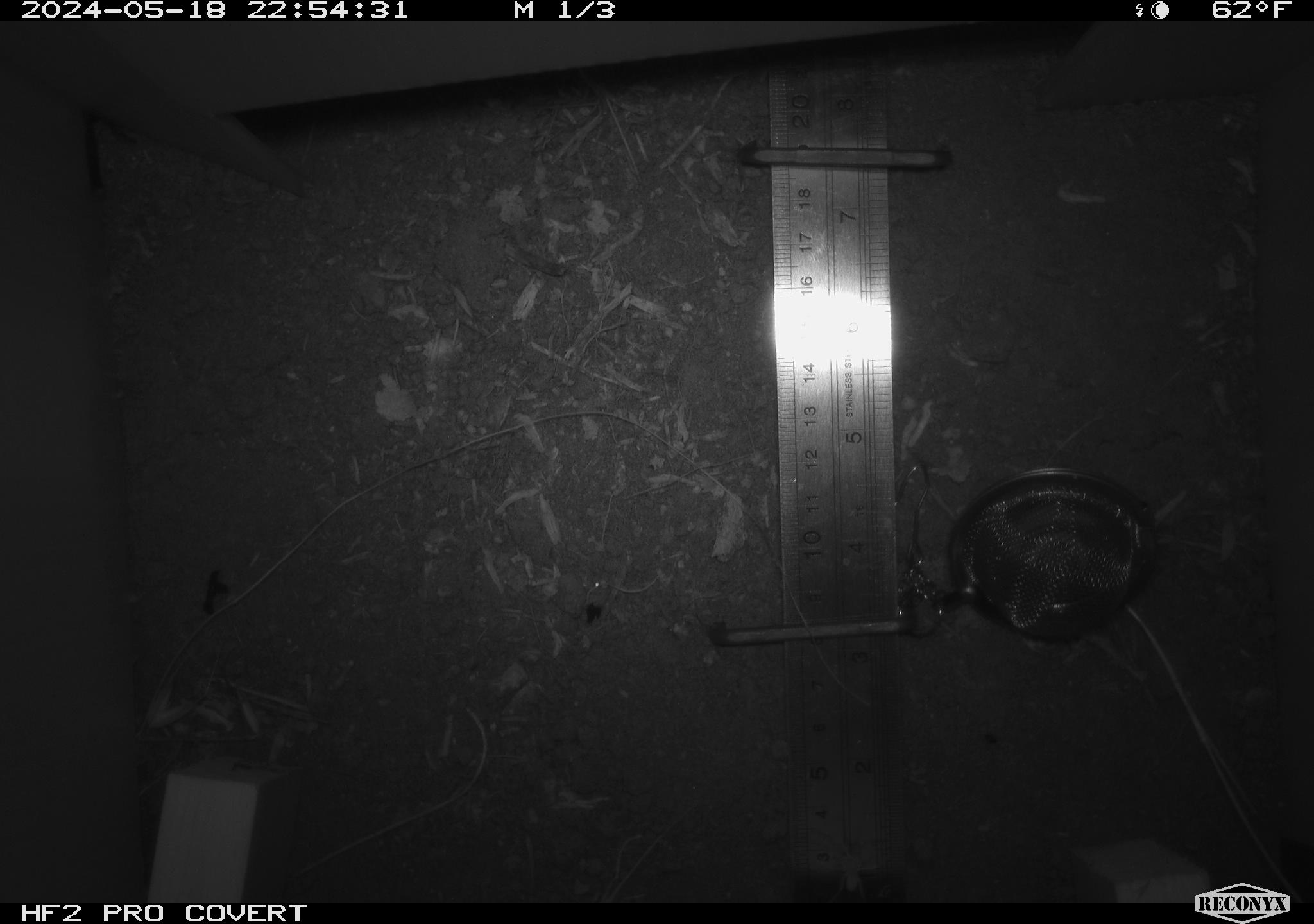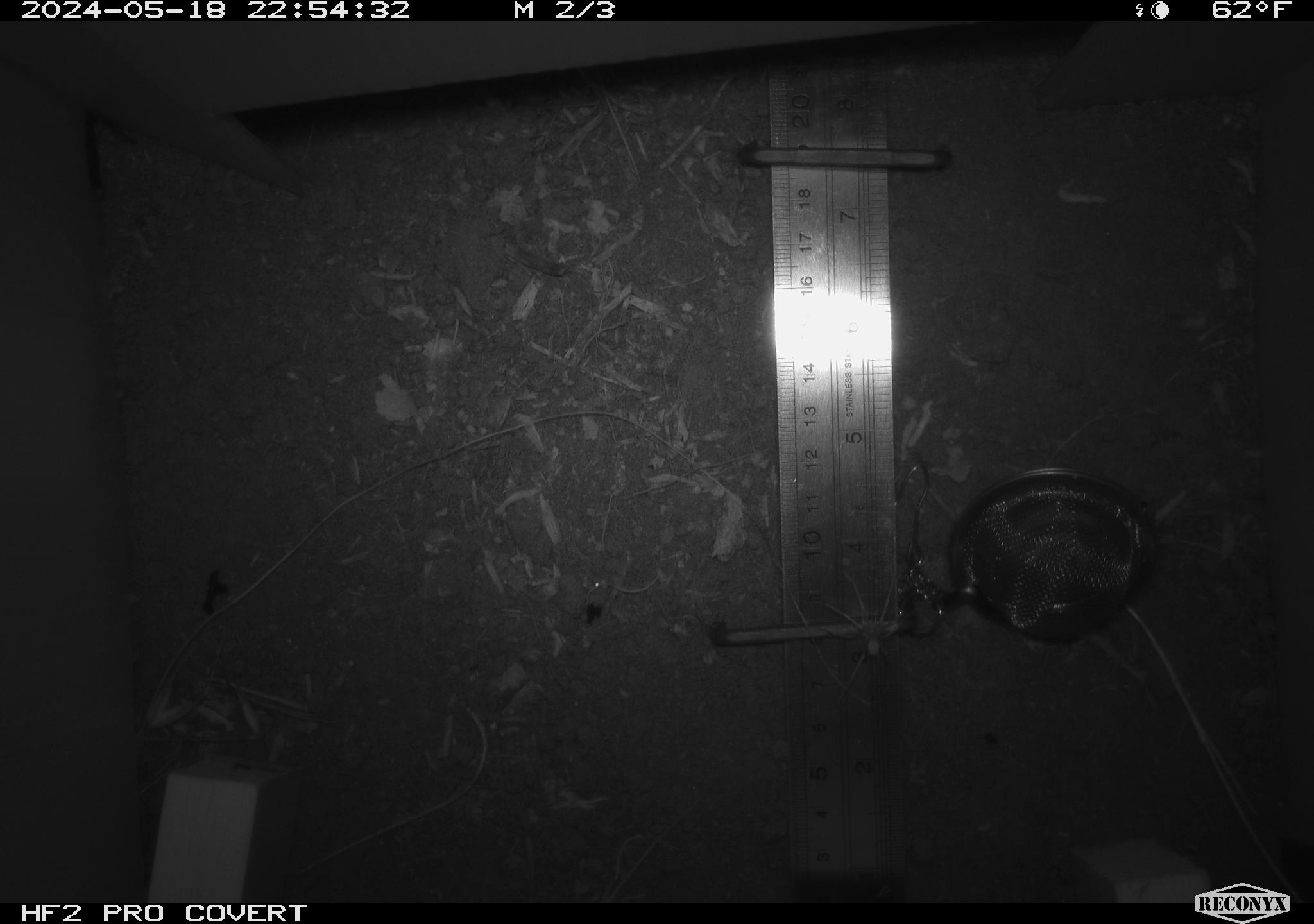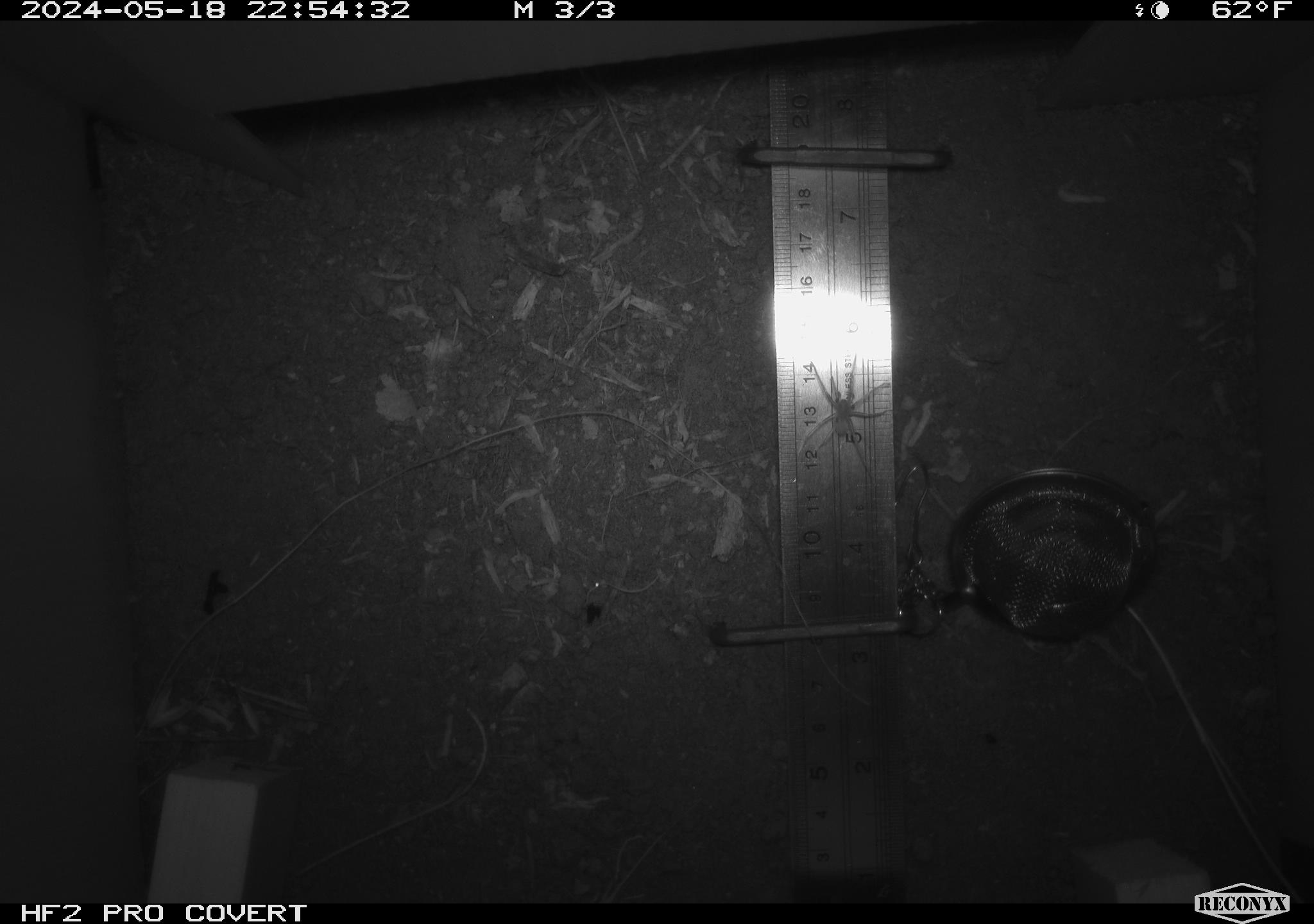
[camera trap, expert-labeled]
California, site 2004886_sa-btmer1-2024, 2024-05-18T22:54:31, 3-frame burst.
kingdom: Animalia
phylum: Arthropoda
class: Arachnida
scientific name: Arachnida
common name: arachnids